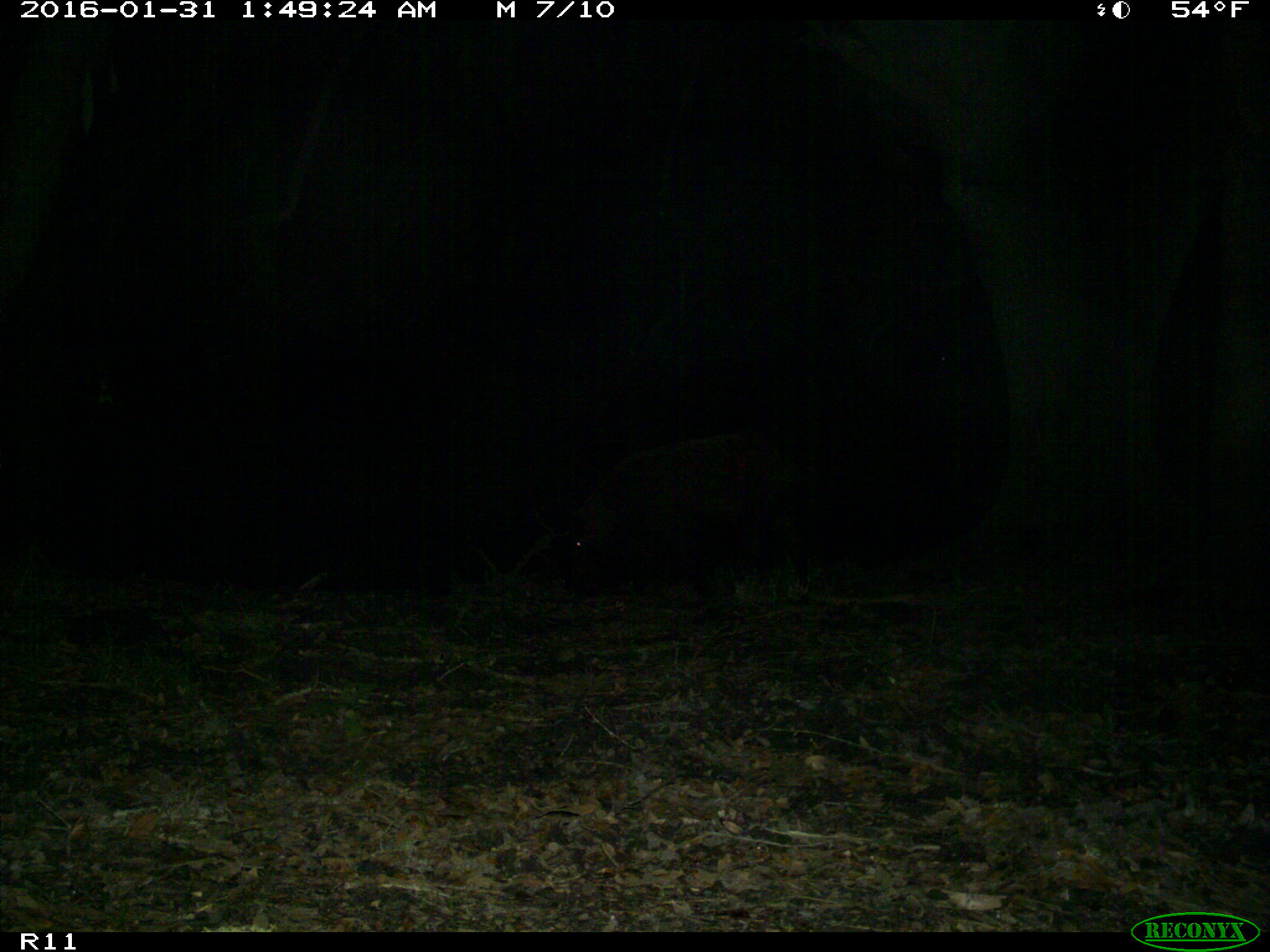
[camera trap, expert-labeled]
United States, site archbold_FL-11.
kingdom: Animalia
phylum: Chordata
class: Mammalia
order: Artiodactyla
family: Suidae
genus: Sus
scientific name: Sus scrofa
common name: wild boar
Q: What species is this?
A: Sus scrofa (wild boar).